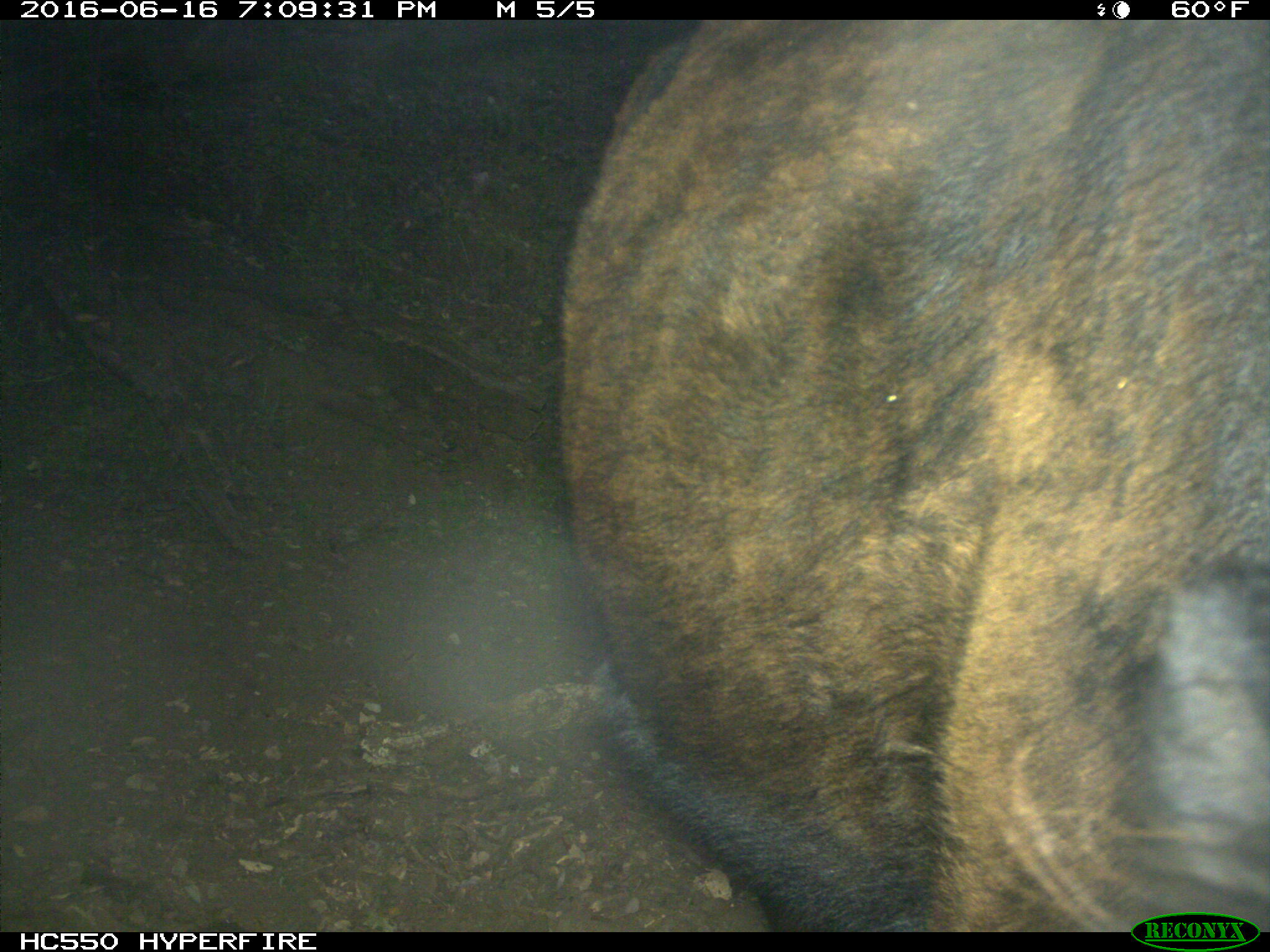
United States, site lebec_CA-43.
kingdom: Animalia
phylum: Chordata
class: Mammalia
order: Artiodactyla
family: Bovidae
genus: Bos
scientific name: Bos taurus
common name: domestic cow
Bos taurus (domestic cow).